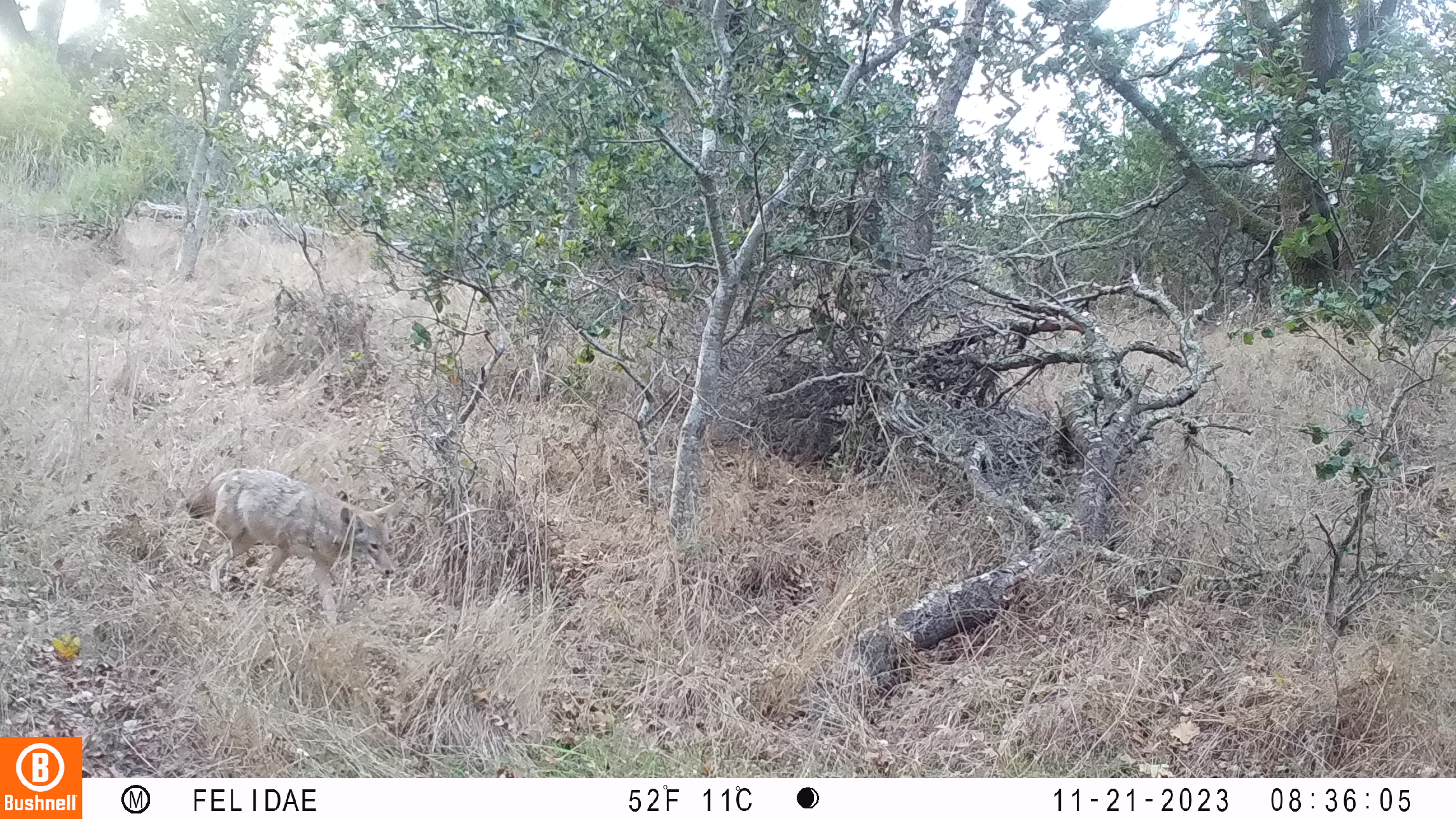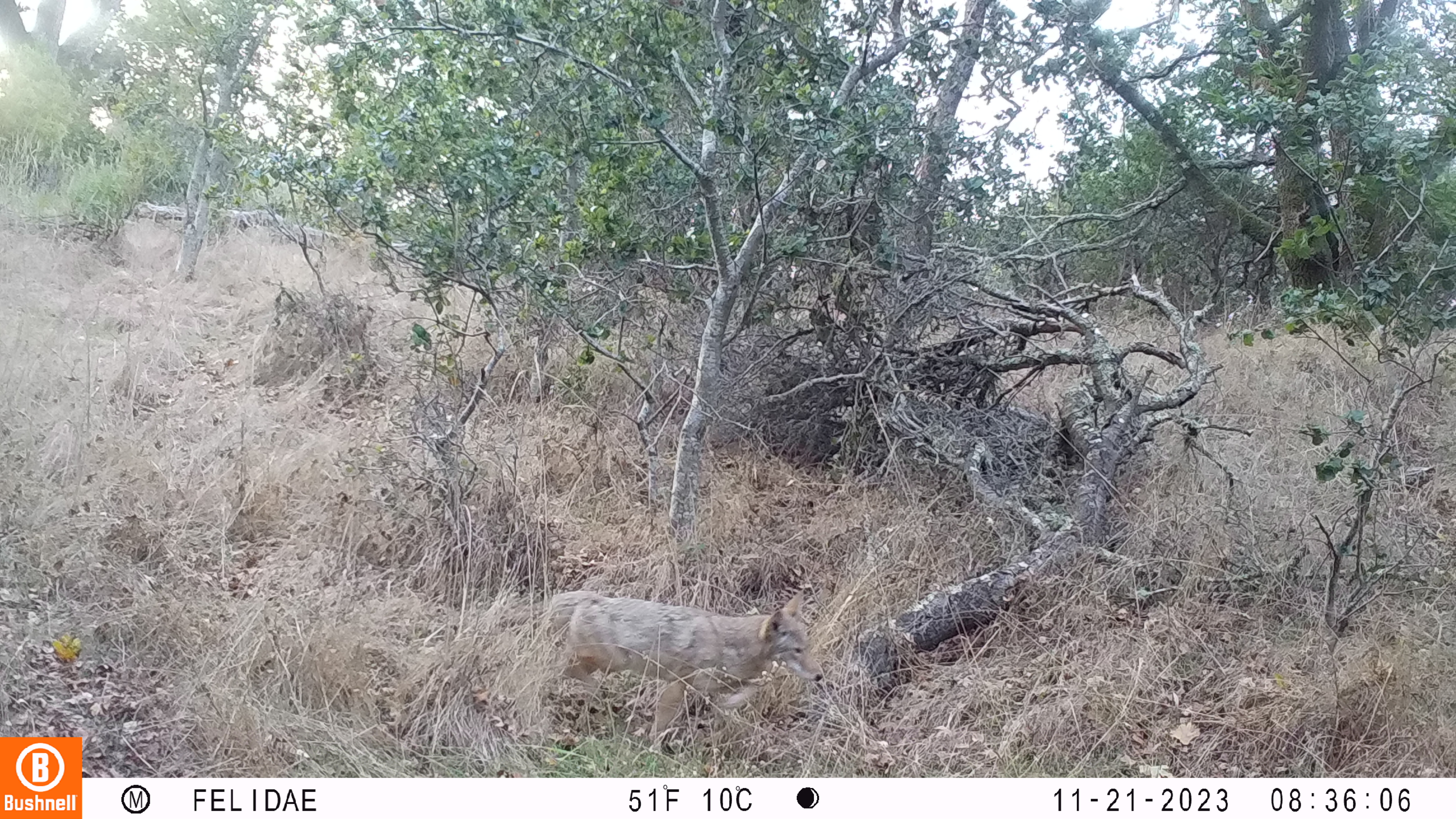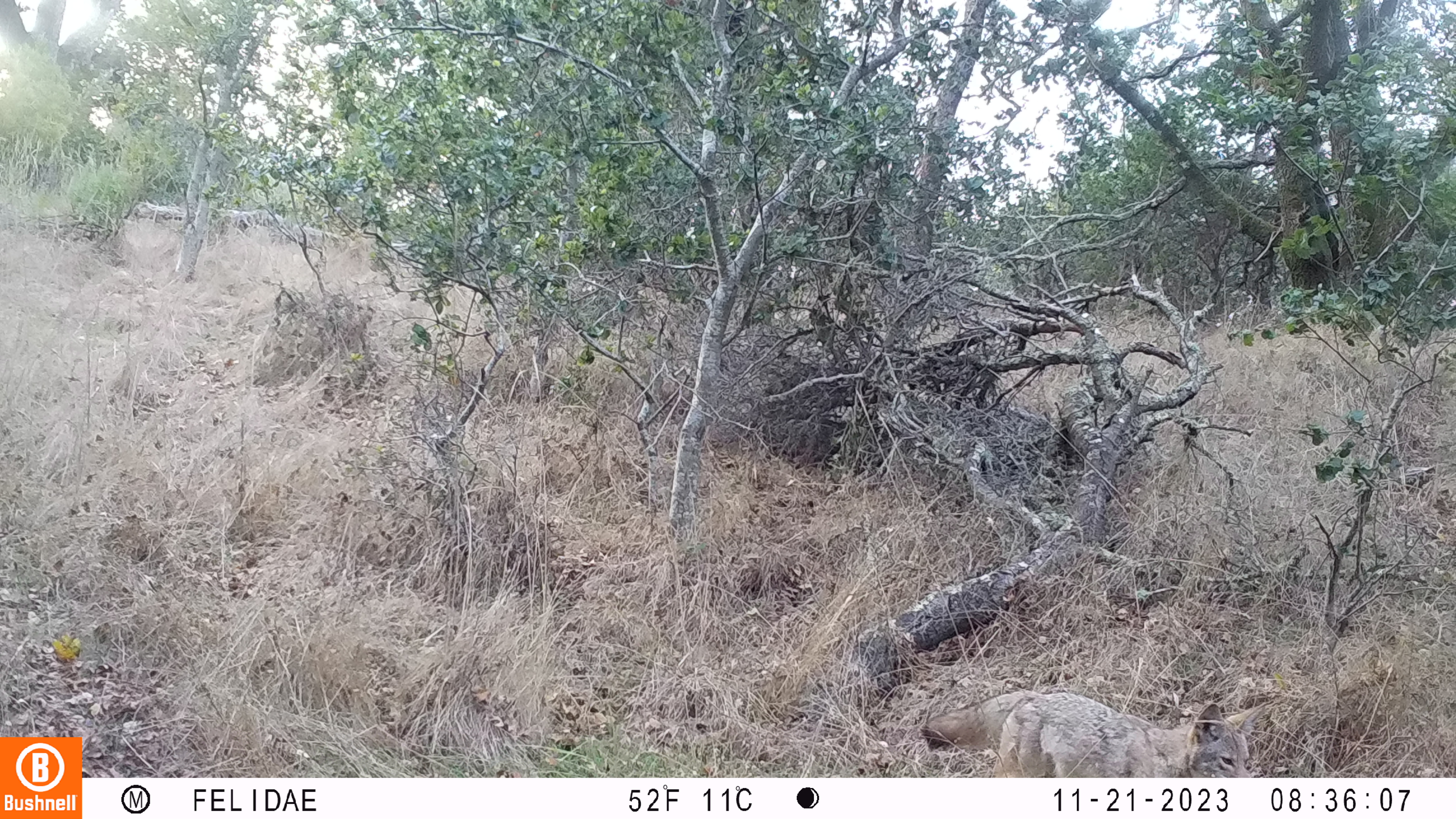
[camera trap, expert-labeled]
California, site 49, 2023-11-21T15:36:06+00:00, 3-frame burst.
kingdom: Animalia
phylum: Chordata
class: Mammalia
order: Carnivora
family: Canidae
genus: Canis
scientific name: Canis latrans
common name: coyote